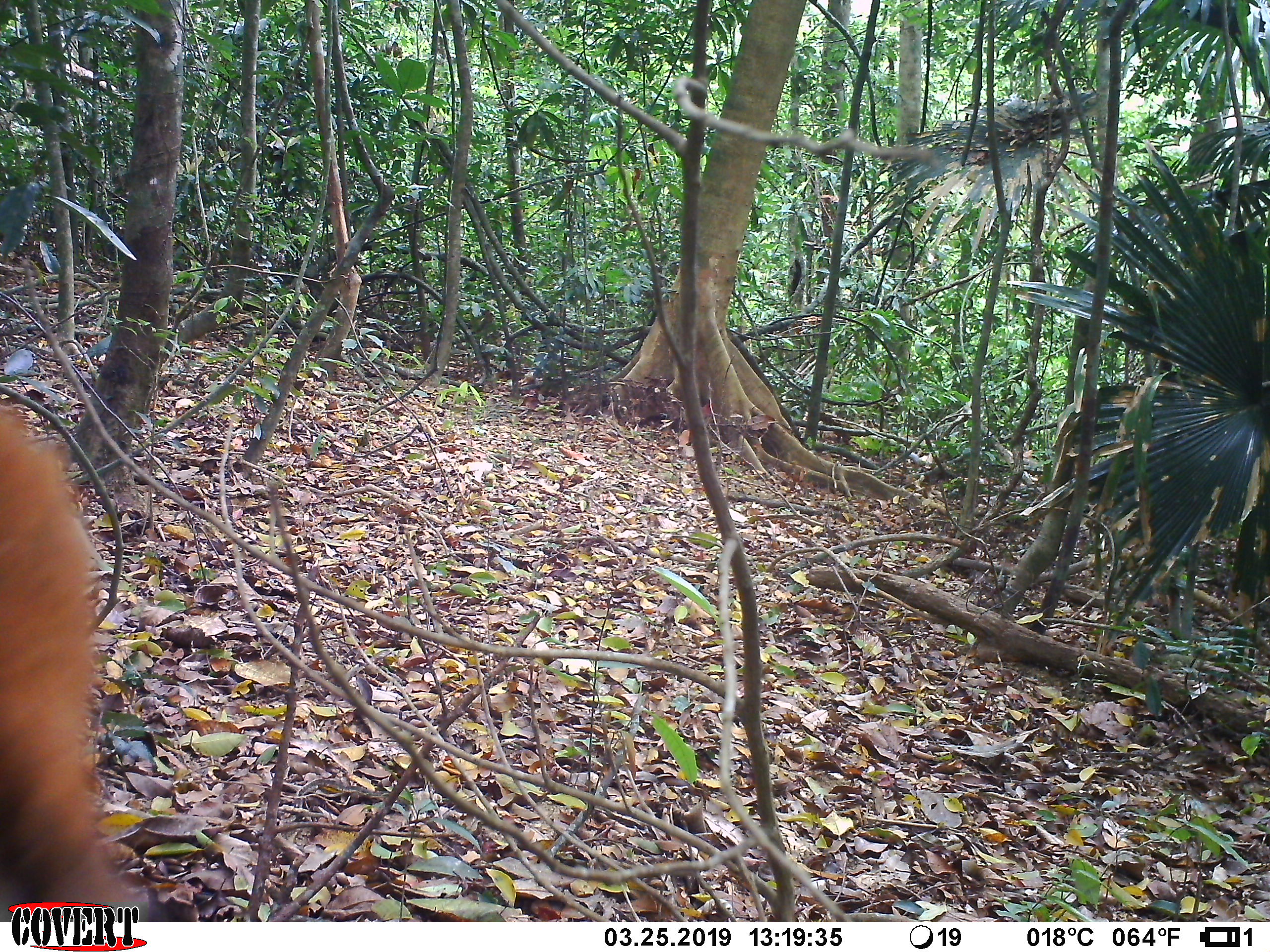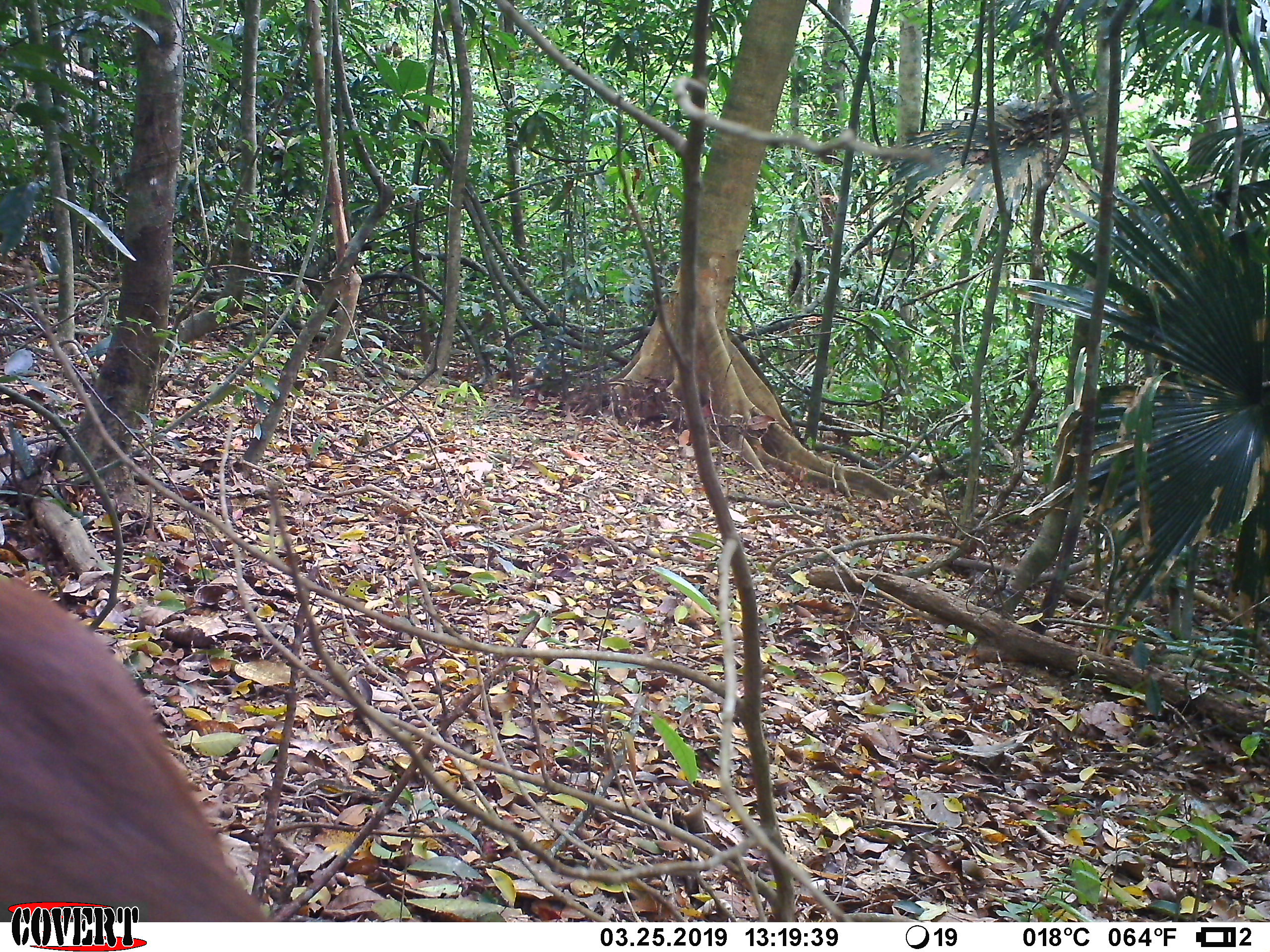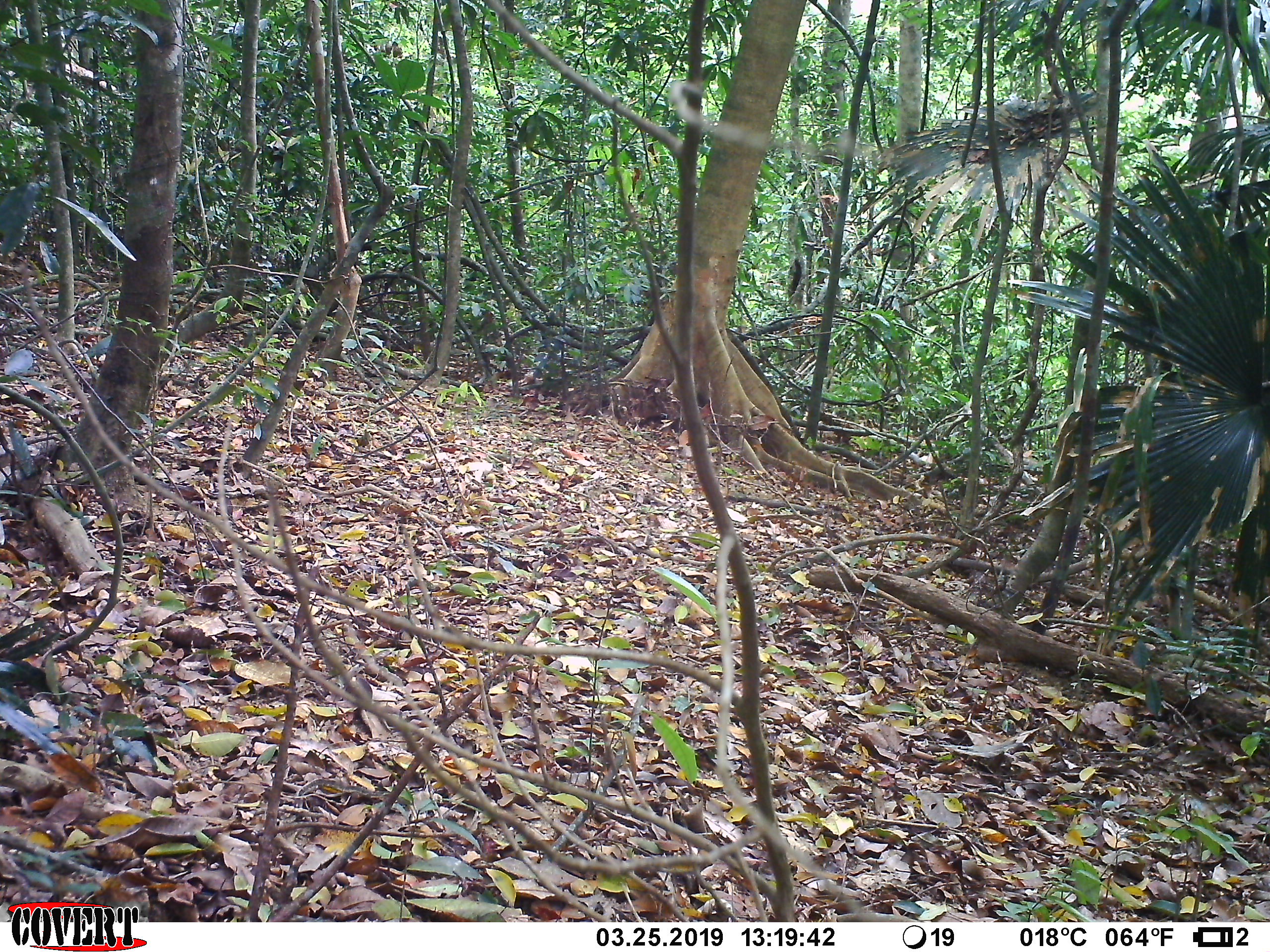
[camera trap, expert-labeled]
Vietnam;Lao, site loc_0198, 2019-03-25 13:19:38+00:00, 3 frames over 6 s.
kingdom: Animalia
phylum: Chordata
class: Mammalia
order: Artiodactyla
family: Cervidae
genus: Muntiacus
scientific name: Muntiacus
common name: muntjacs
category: unidentified muntjac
Unidentified muntjac (muntjacs) (Muntiacus). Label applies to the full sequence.